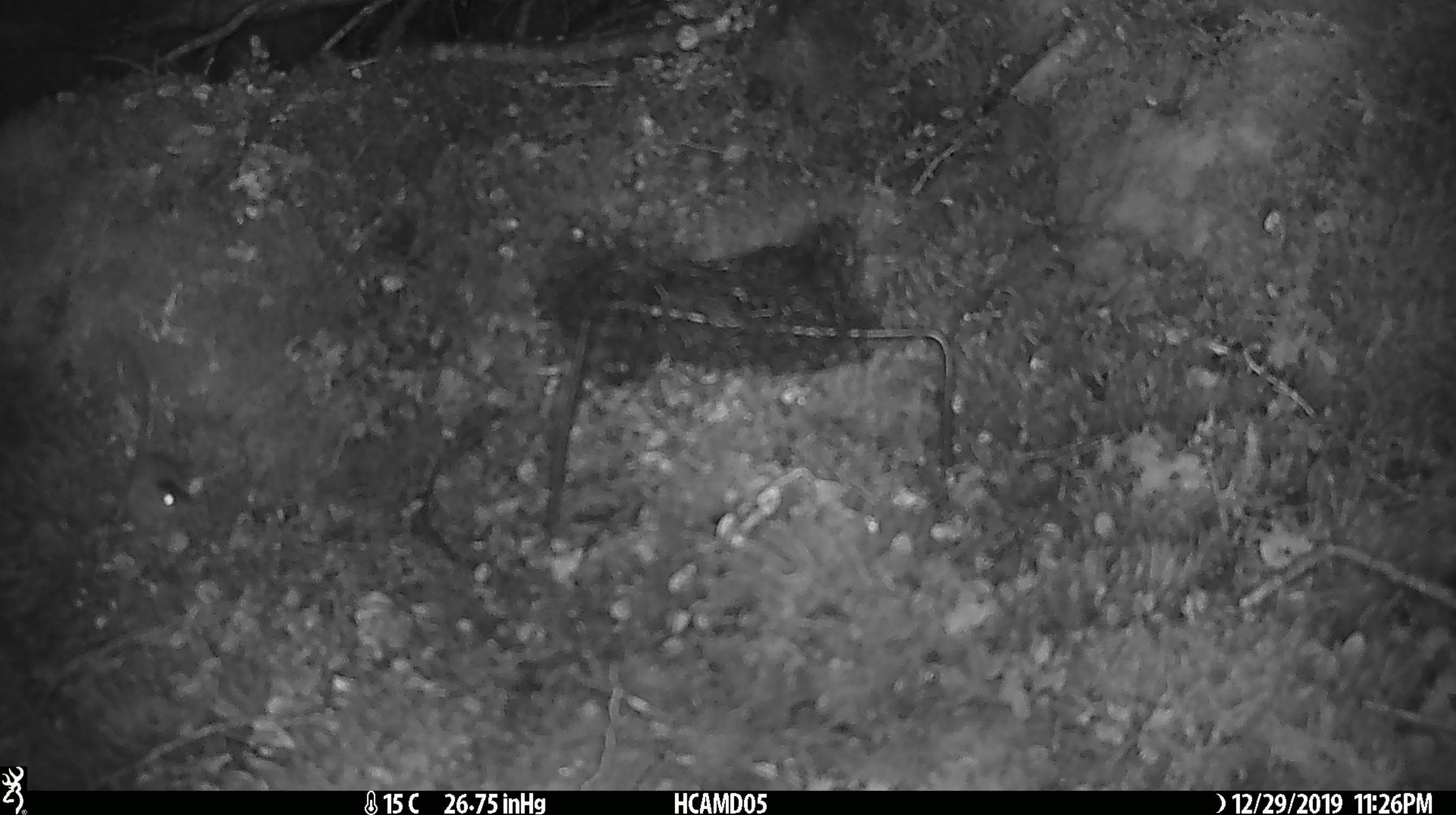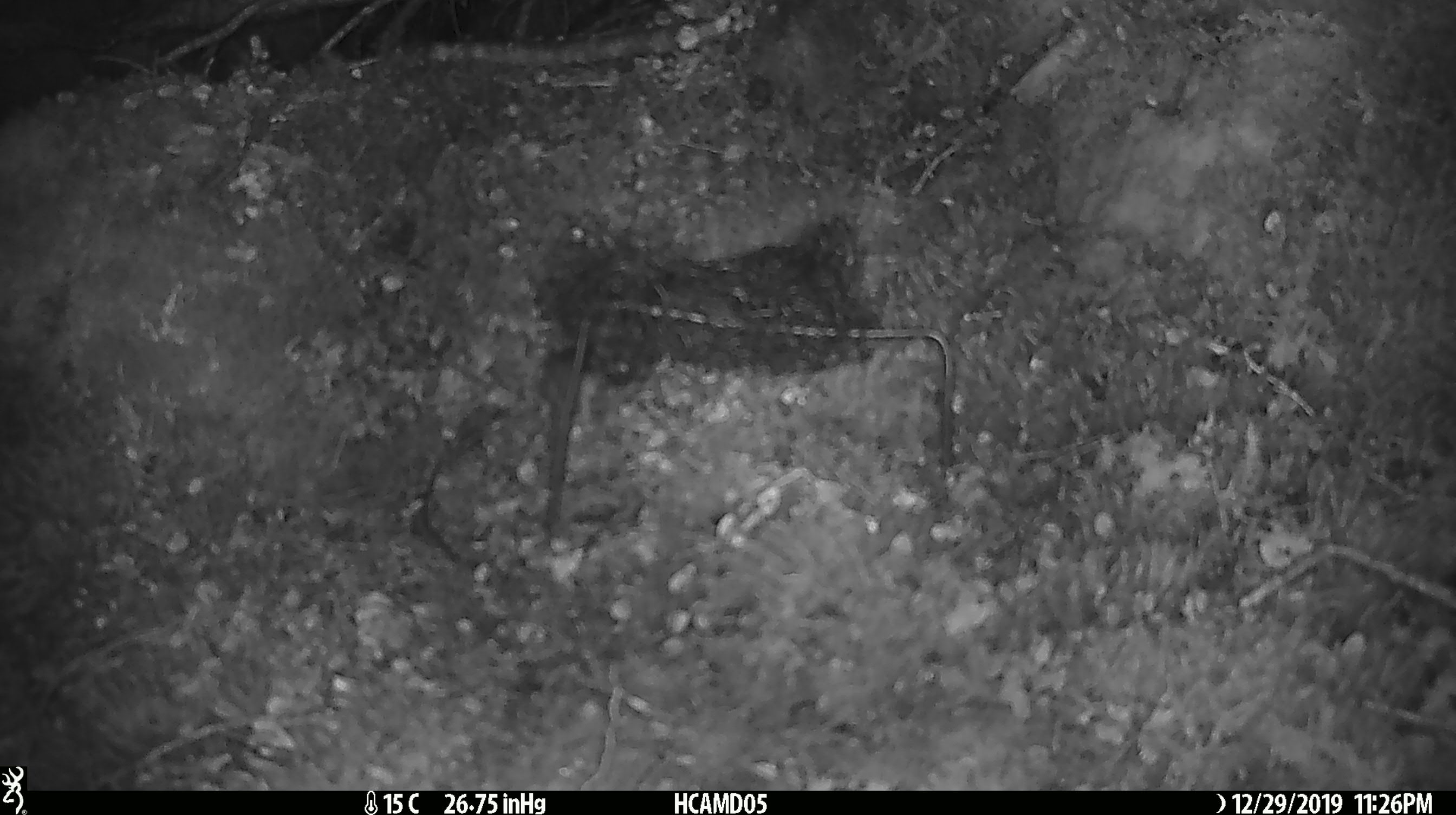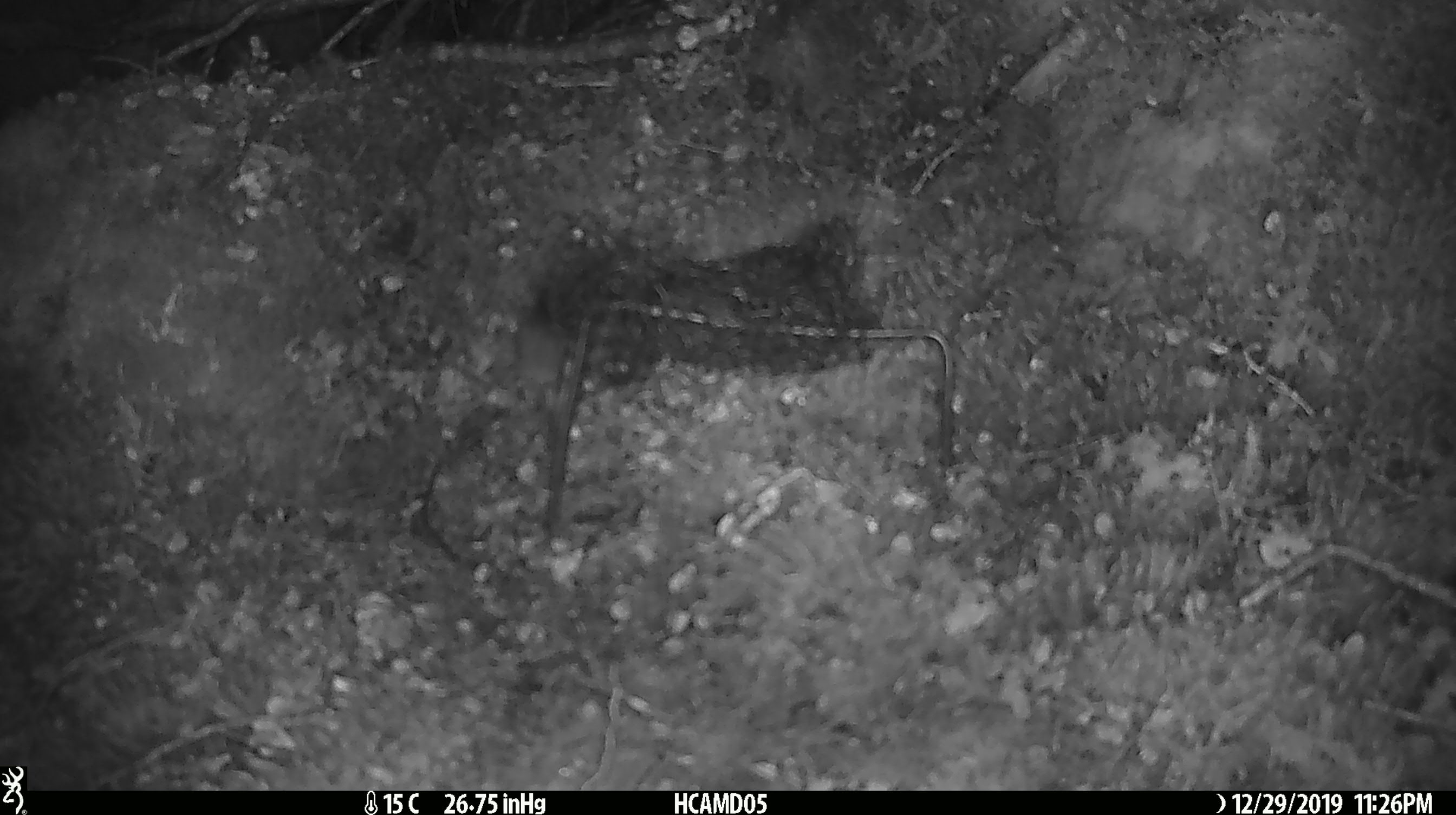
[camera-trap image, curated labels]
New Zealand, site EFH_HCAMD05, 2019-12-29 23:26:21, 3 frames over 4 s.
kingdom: Animalia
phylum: Chordata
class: Mammalia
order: Rodentia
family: Muridae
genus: Mus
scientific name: Mus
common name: mouse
Mouse (Mus).